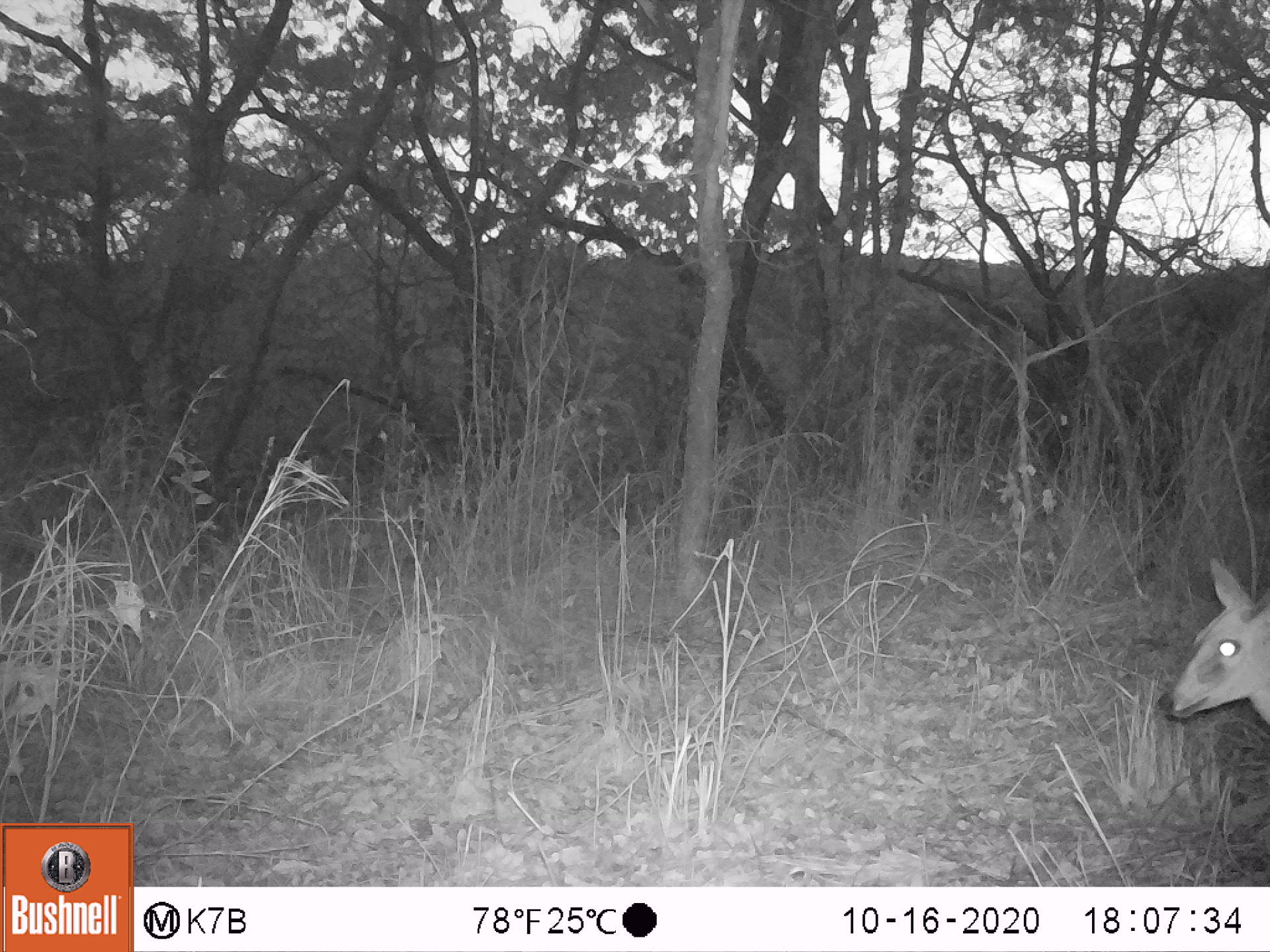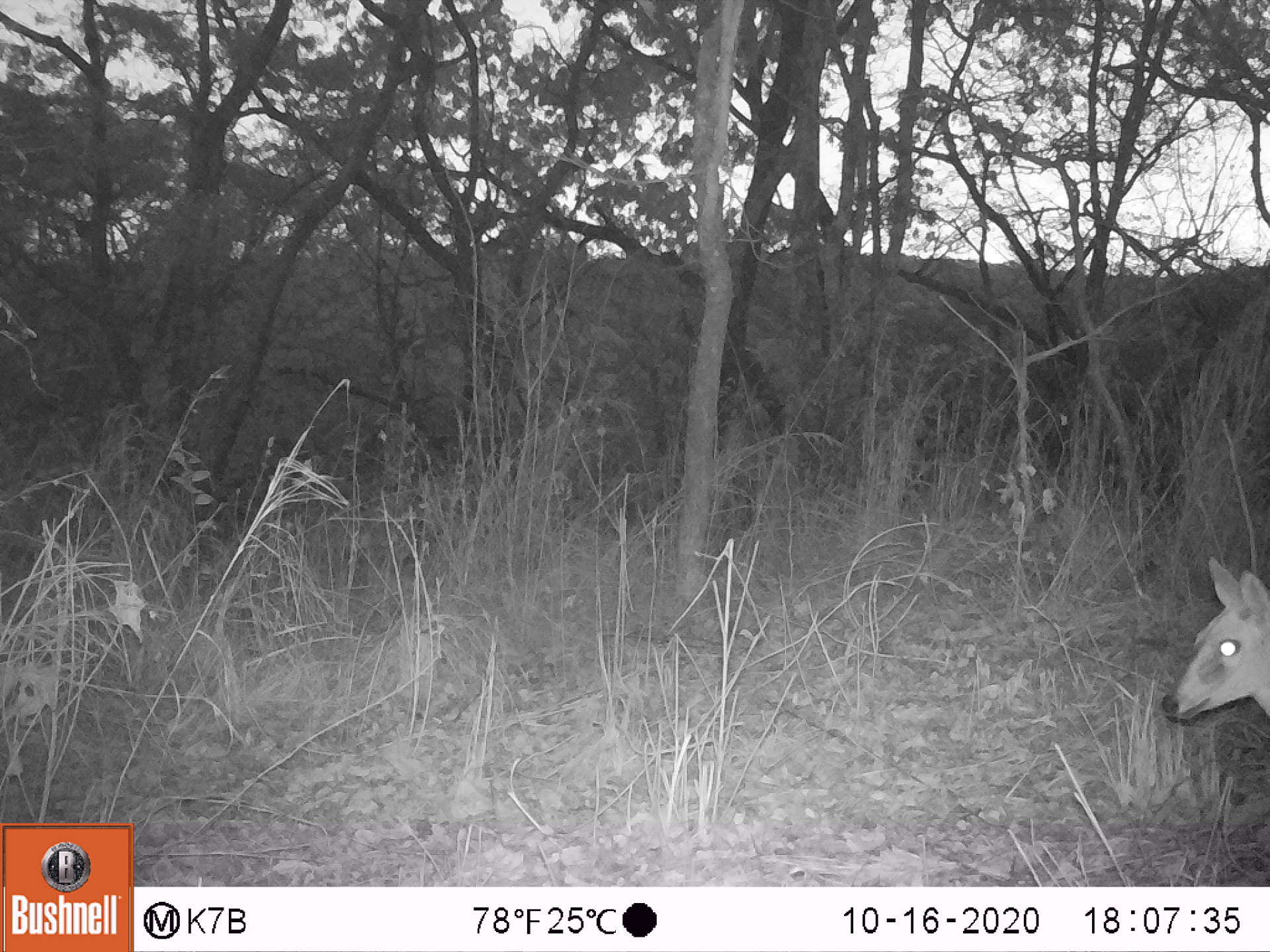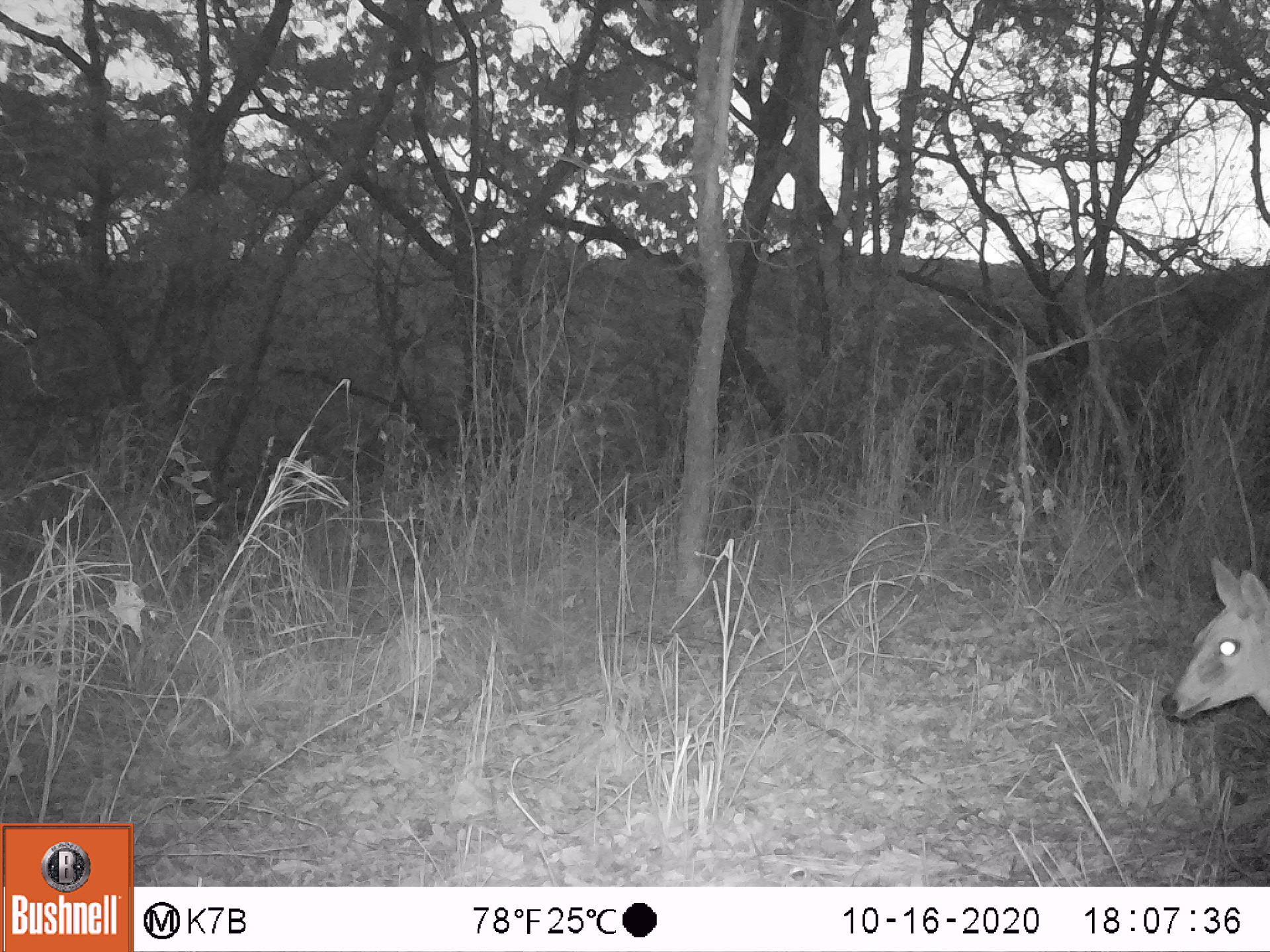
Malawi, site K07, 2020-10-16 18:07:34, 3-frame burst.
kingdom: Animalia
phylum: Chordata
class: Mammalia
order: Artiodactyla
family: Bovidae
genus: Sylvicapra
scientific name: Sylvicapra grimmia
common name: common duiker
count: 1